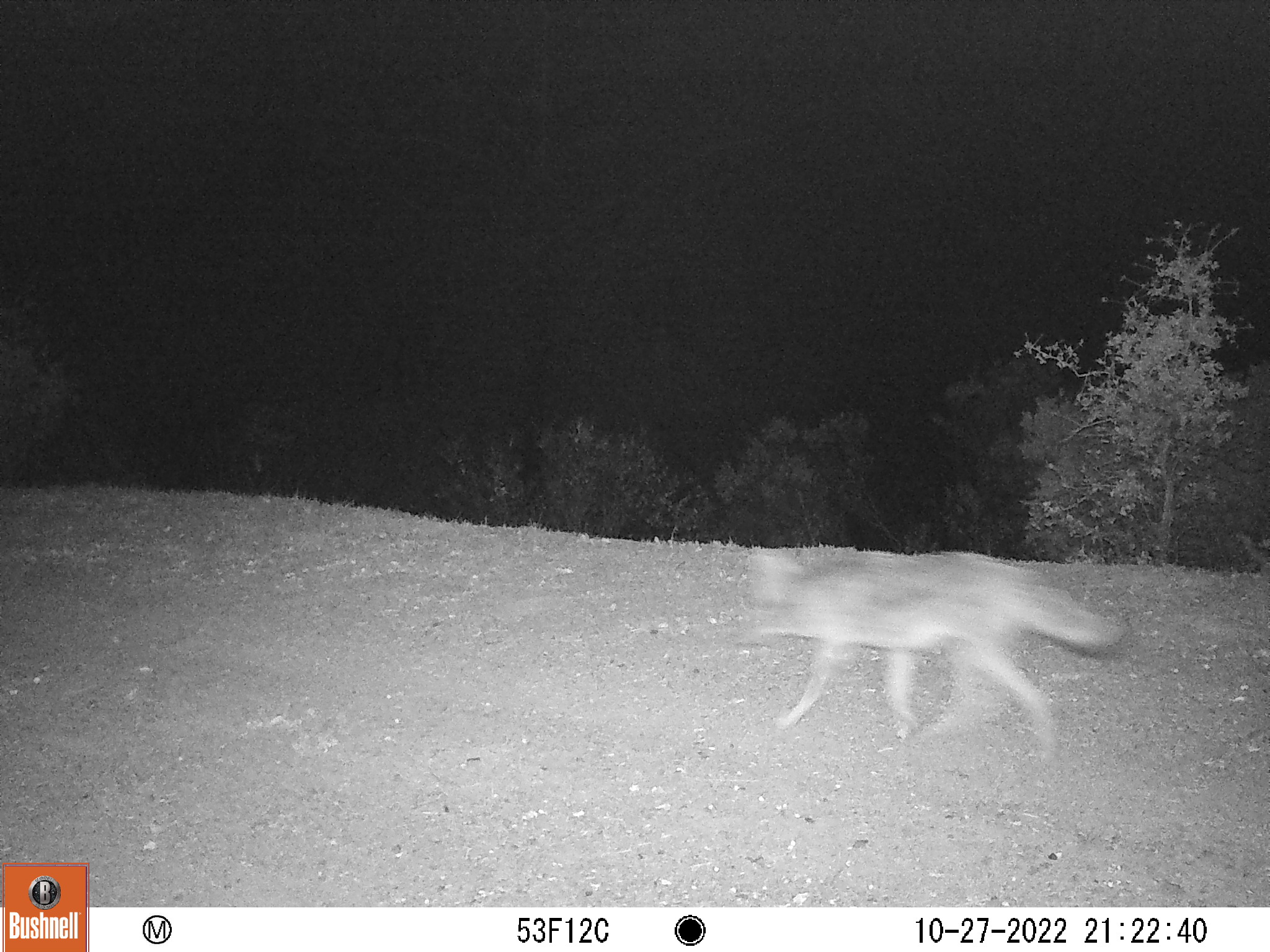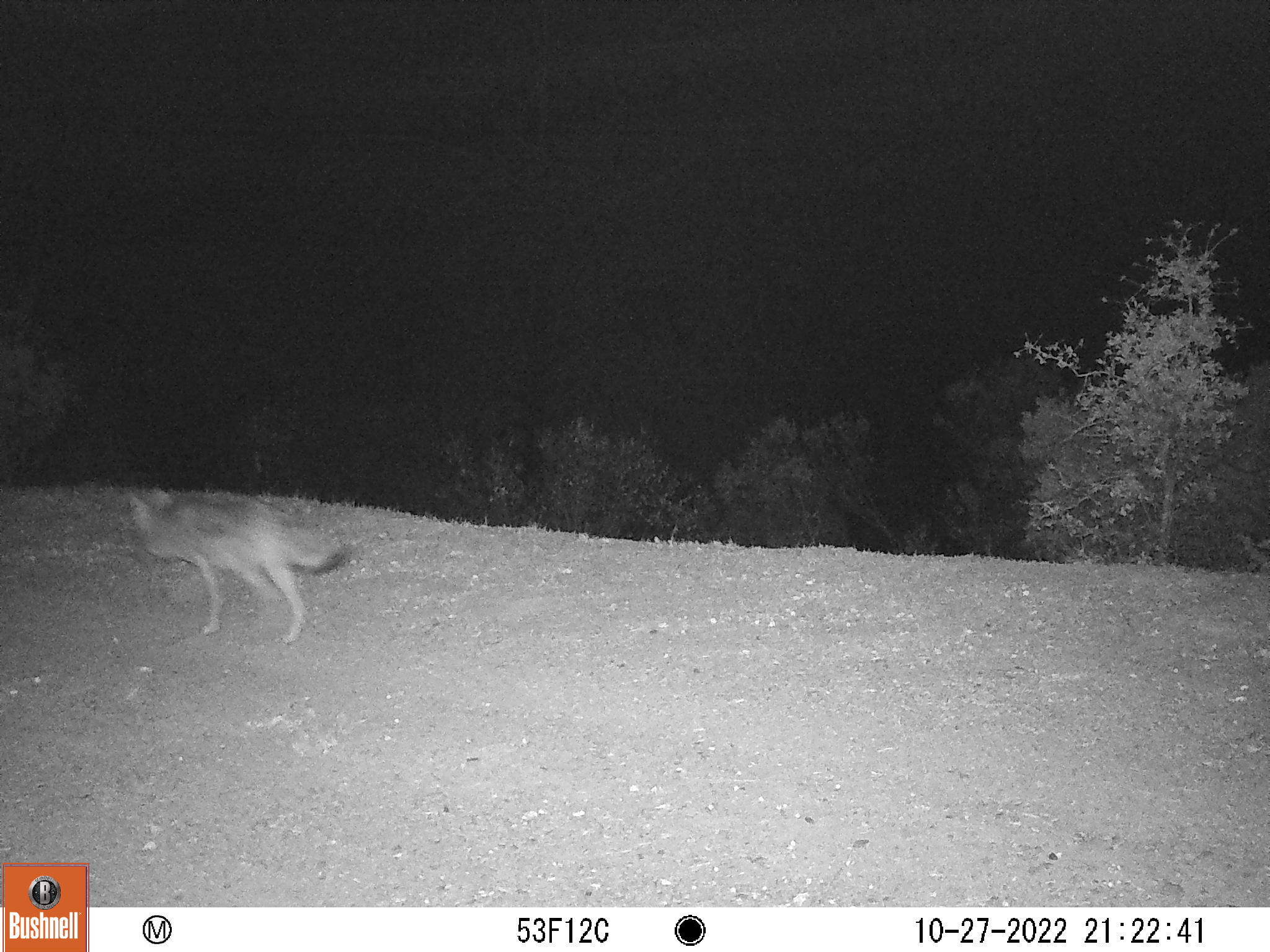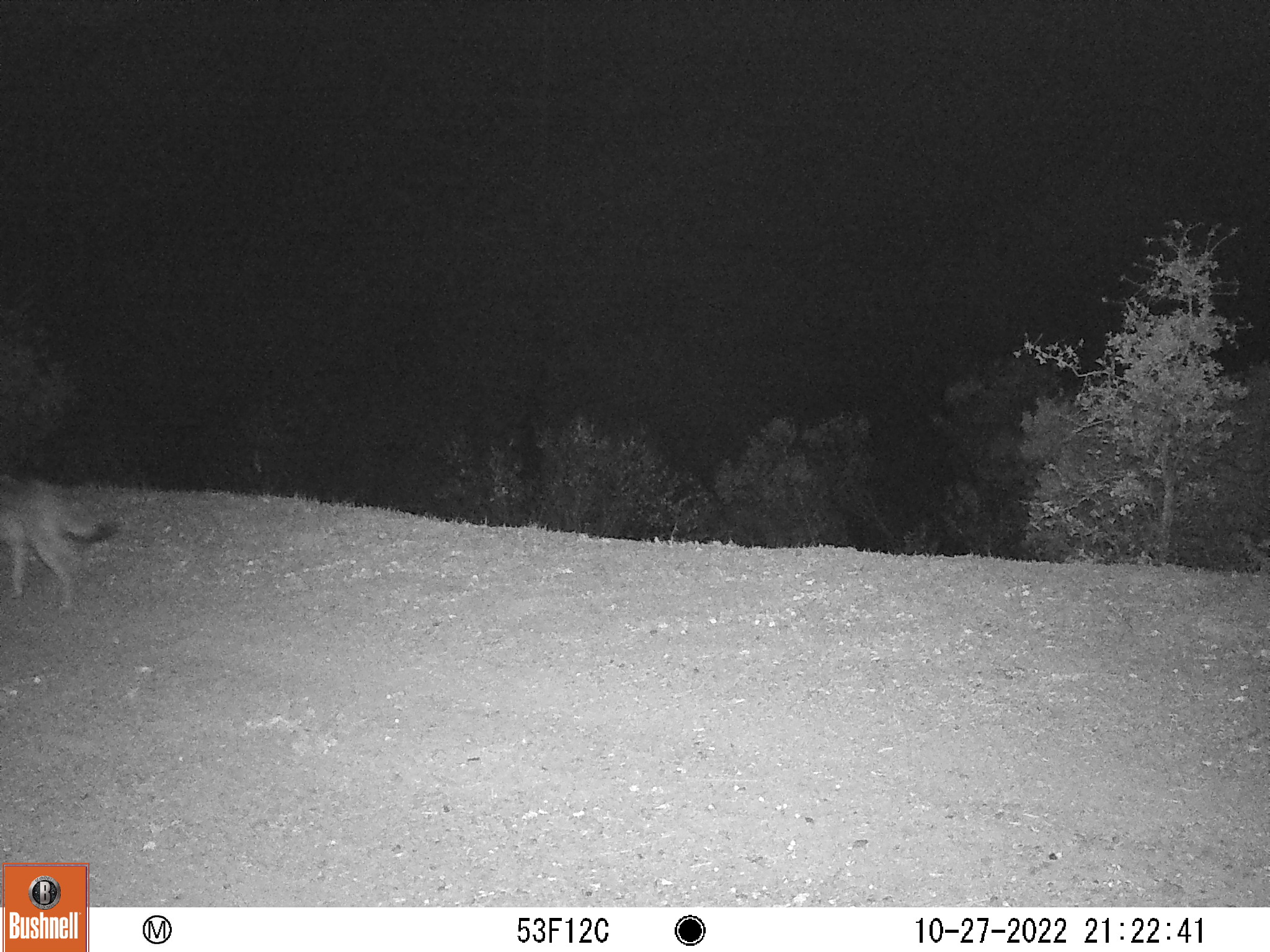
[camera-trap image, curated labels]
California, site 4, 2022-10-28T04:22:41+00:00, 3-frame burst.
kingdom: Animalia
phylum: Chordata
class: Mammalia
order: Carnivora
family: Canidae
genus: Canis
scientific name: Canis latrans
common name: coyote